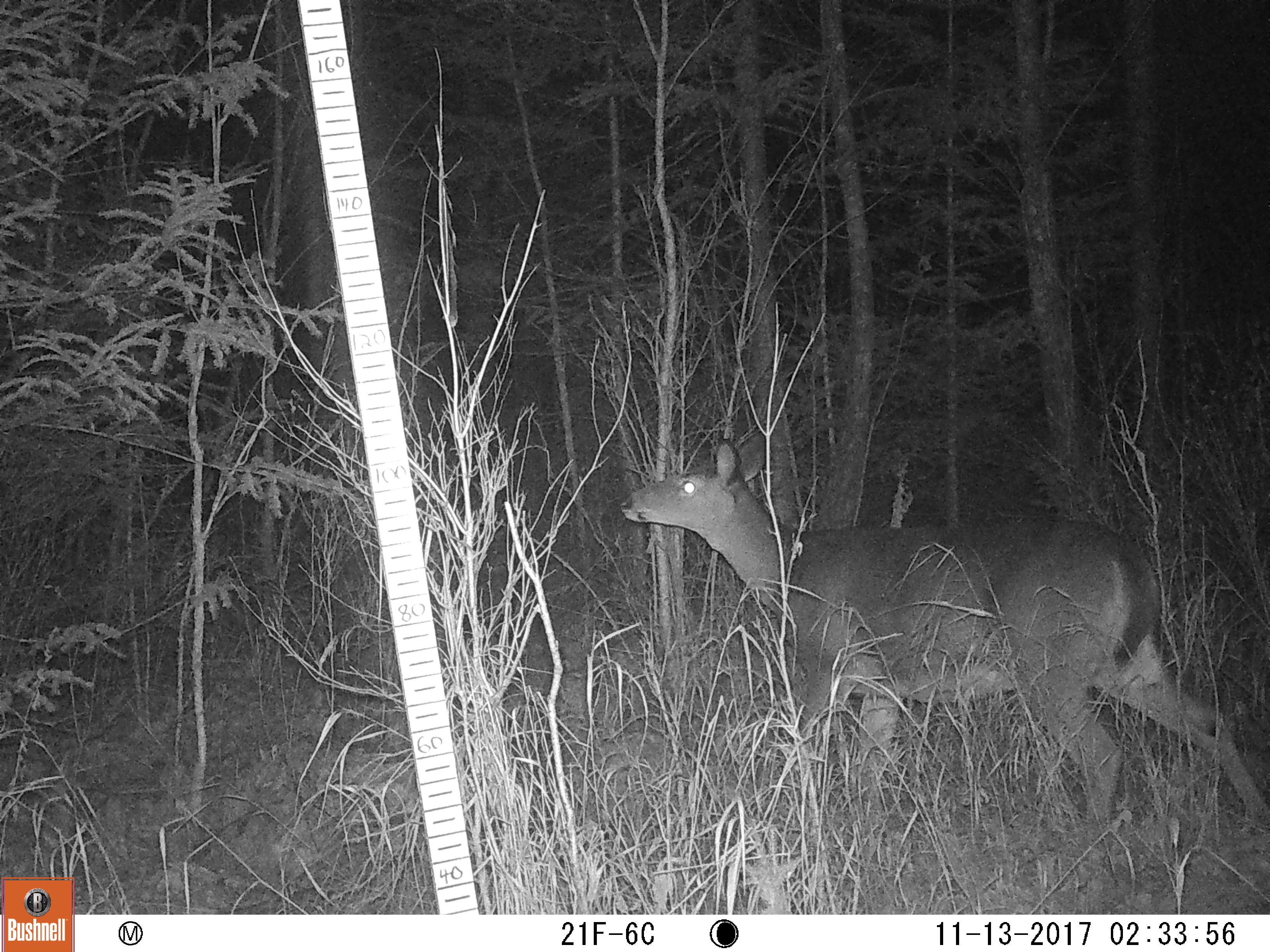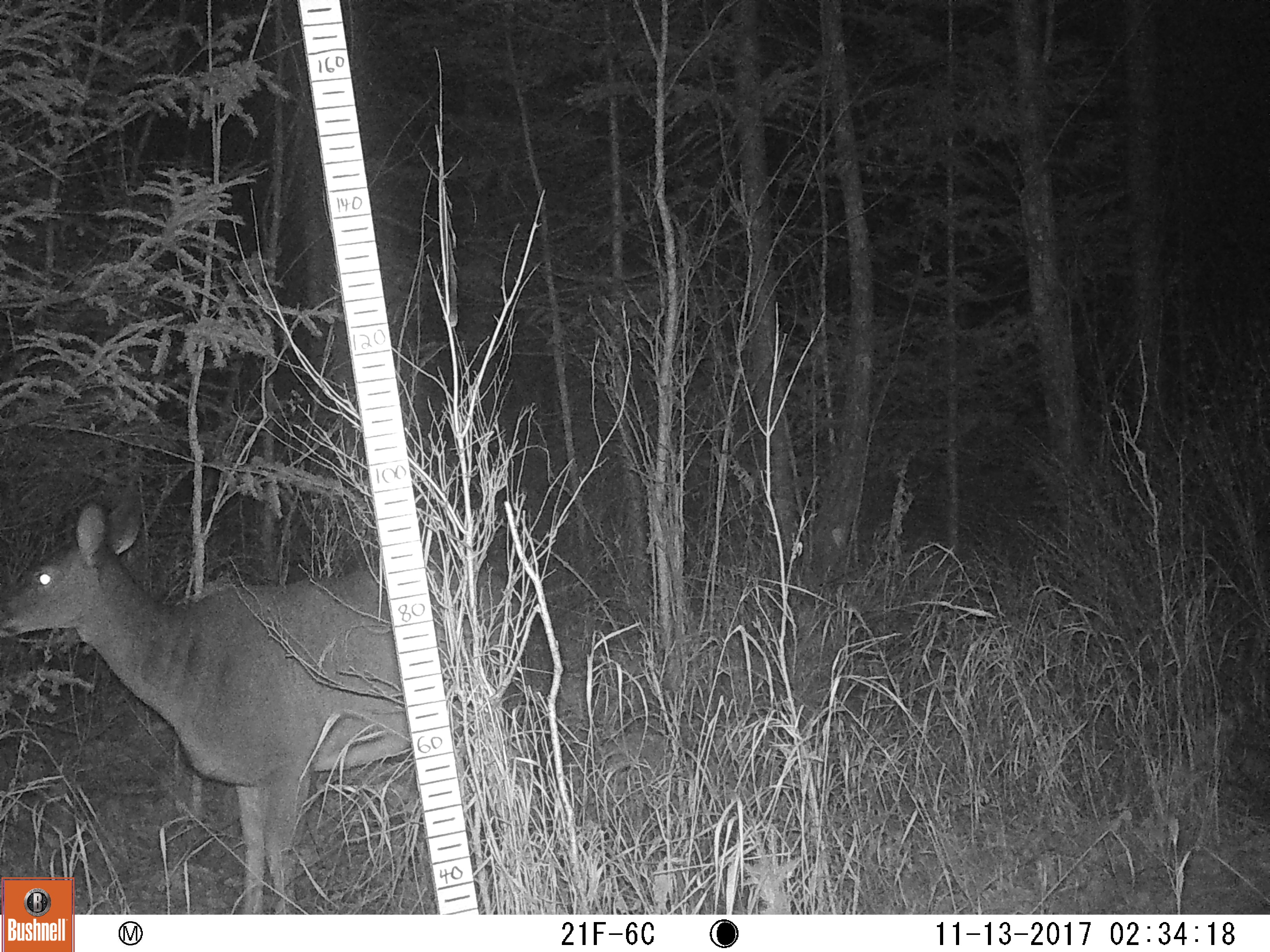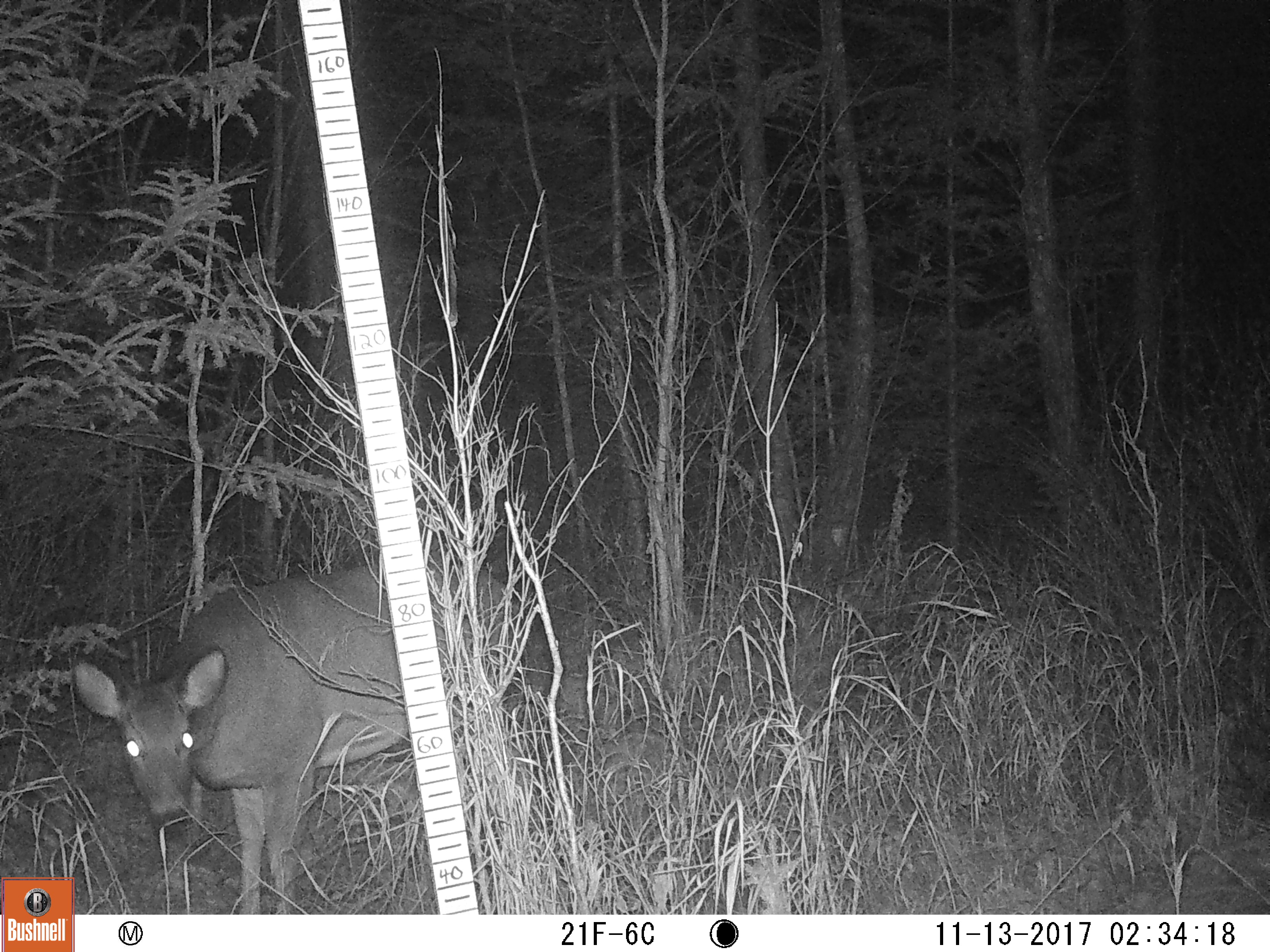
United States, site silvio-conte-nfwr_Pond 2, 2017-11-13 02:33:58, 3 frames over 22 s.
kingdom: Animalia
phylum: Chordata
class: Mammalia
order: Artiodactyla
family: Cervidae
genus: Odocoileus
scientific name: Odocoileus virginianus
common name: white-tailed deer